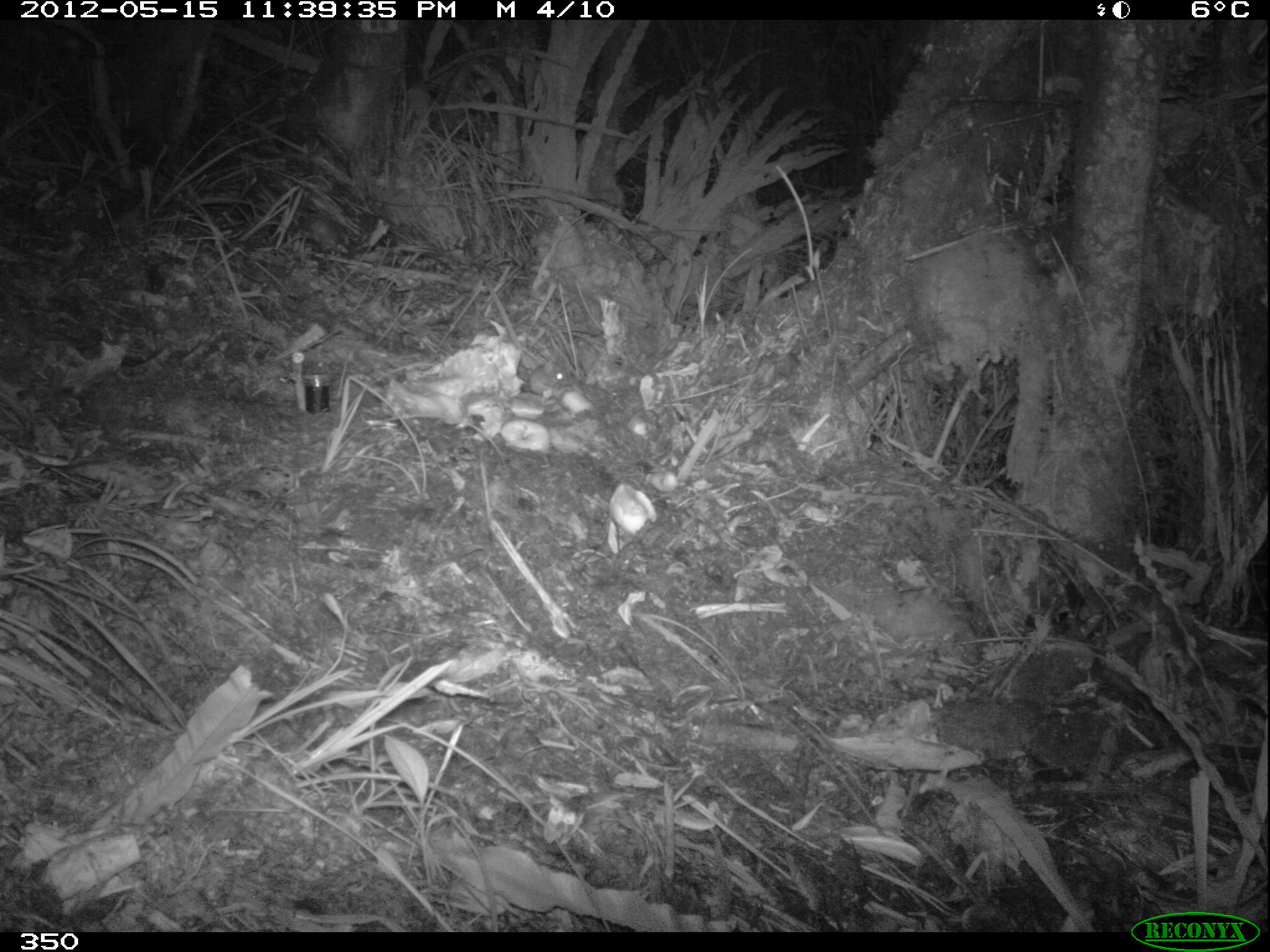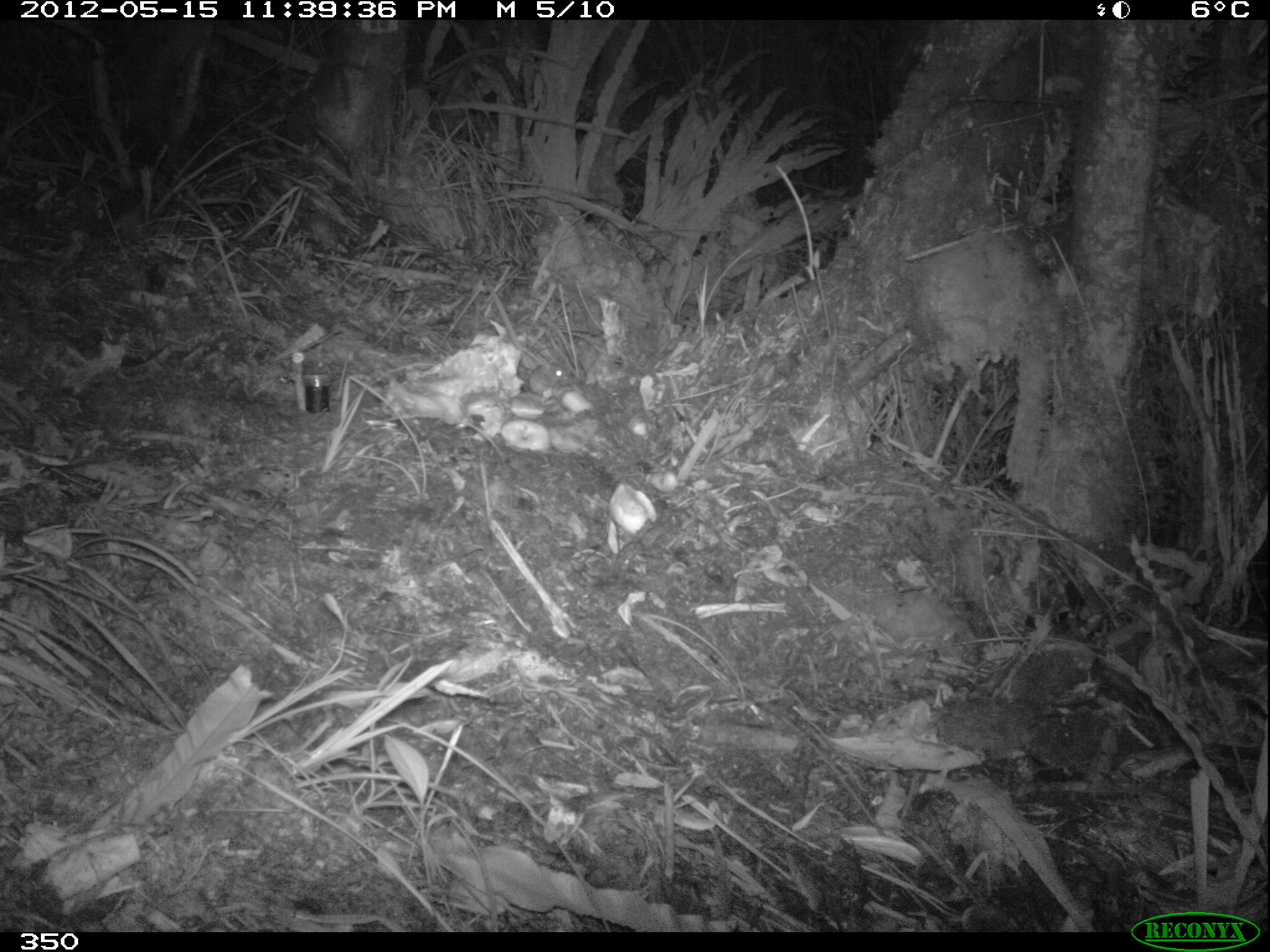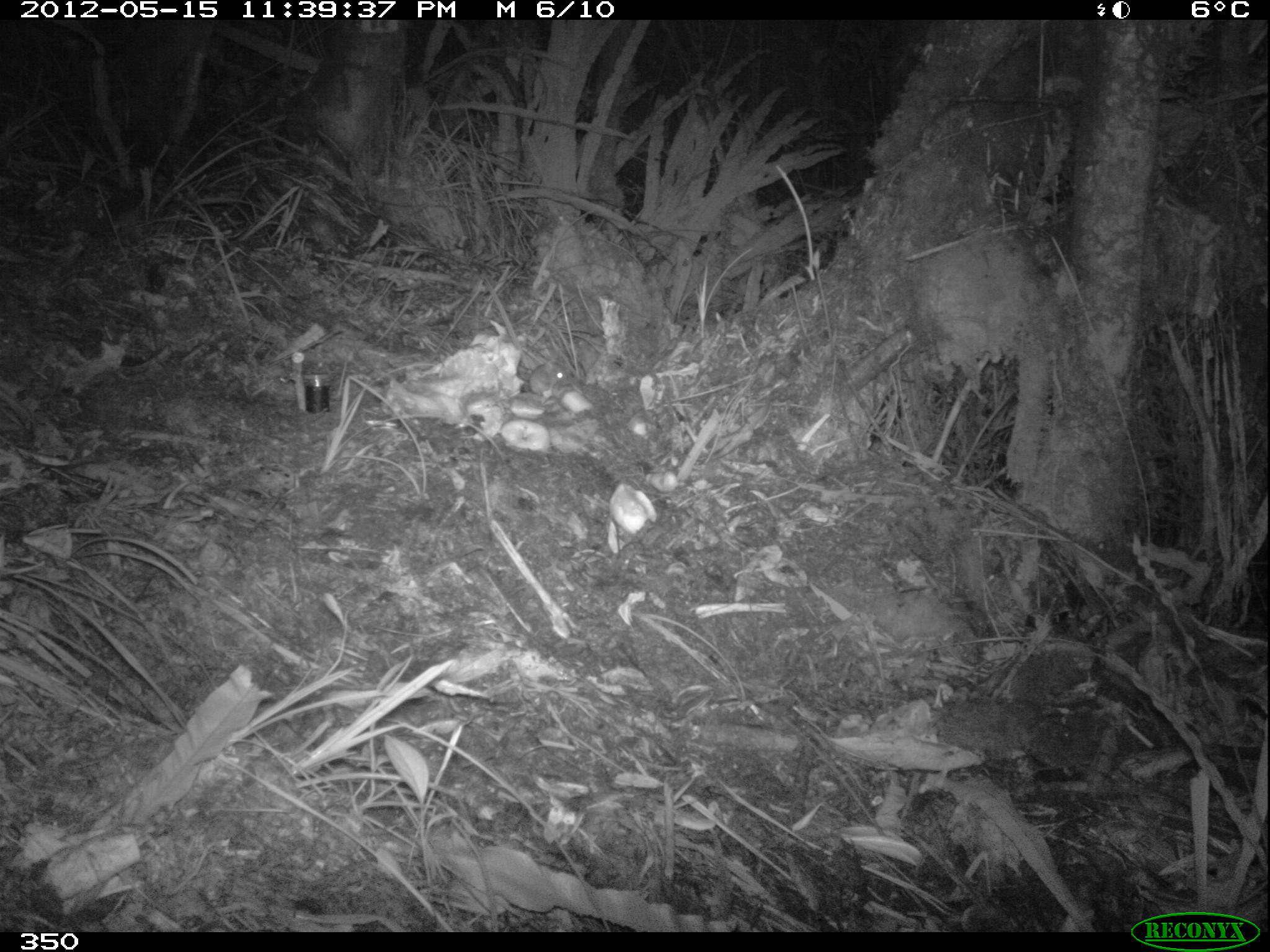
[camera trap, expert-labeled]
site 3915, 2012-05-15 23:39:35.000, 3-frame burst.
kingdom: Animalia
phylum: Chordata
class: Mammalia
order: Rodentia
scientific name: Rodentia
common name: rodents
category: unknown rodent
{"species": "unknown rodent (rodents) (Rodentia)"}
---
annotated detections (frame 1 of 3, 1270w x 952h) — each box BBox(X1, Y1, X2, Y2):
unknown rodent: BBox(522, 361, 567, 397)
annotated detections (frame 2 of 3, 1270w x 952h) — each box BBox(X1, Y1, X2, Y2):
unknown rodent: BBox(527, 362, 566, 396)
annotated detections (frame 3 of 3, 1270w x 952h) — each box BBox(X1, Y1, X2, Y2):
unknown rodent: BBox(528, 361, 568, 393)